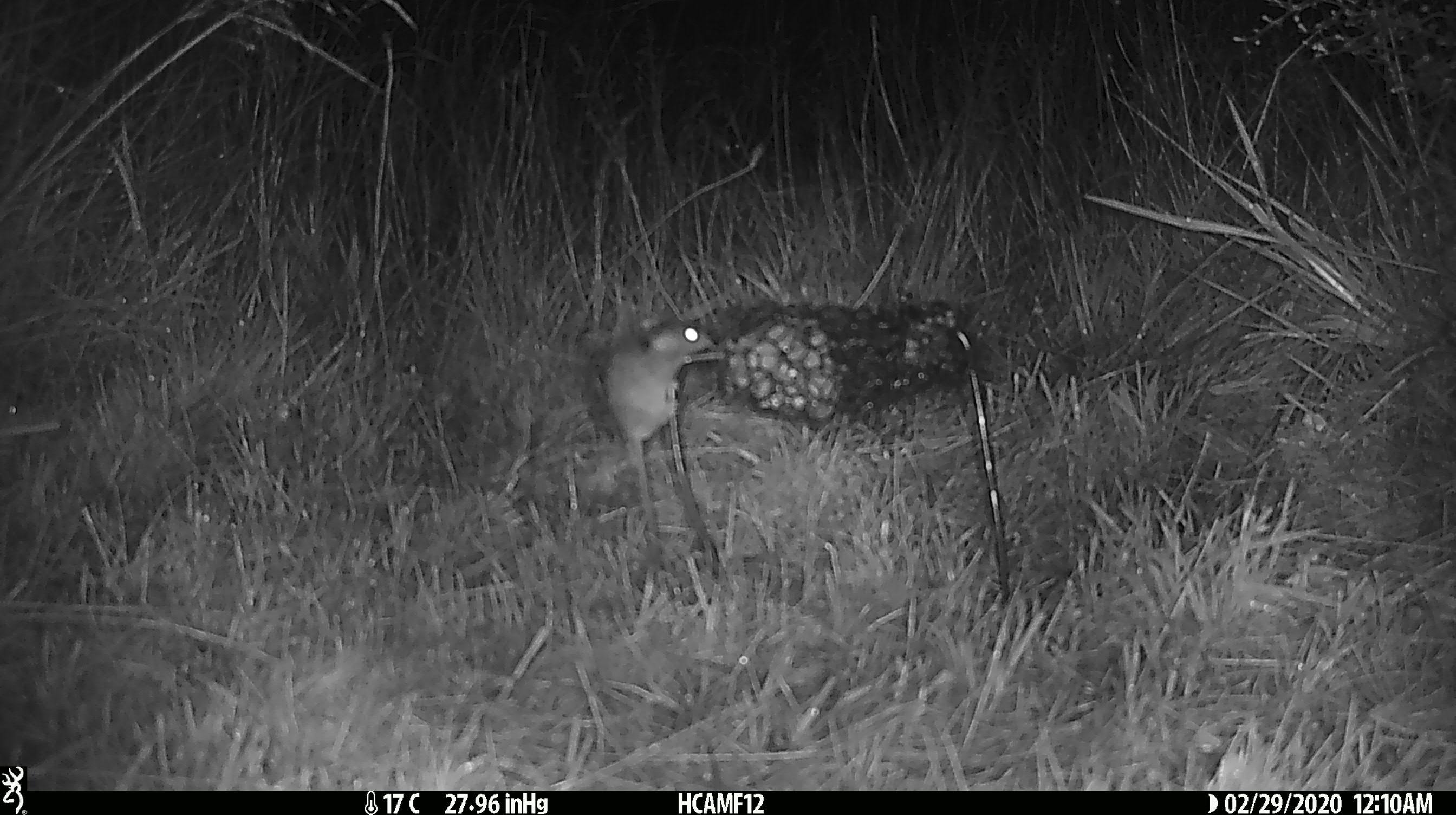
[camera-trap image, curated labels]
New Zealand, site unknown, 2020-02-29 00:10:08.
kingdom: Animalia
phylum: Chordata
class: Mammalia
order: Rodentia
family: Muridae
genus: Mus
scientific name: Mus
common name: mouse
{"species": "mouse (Mus)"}